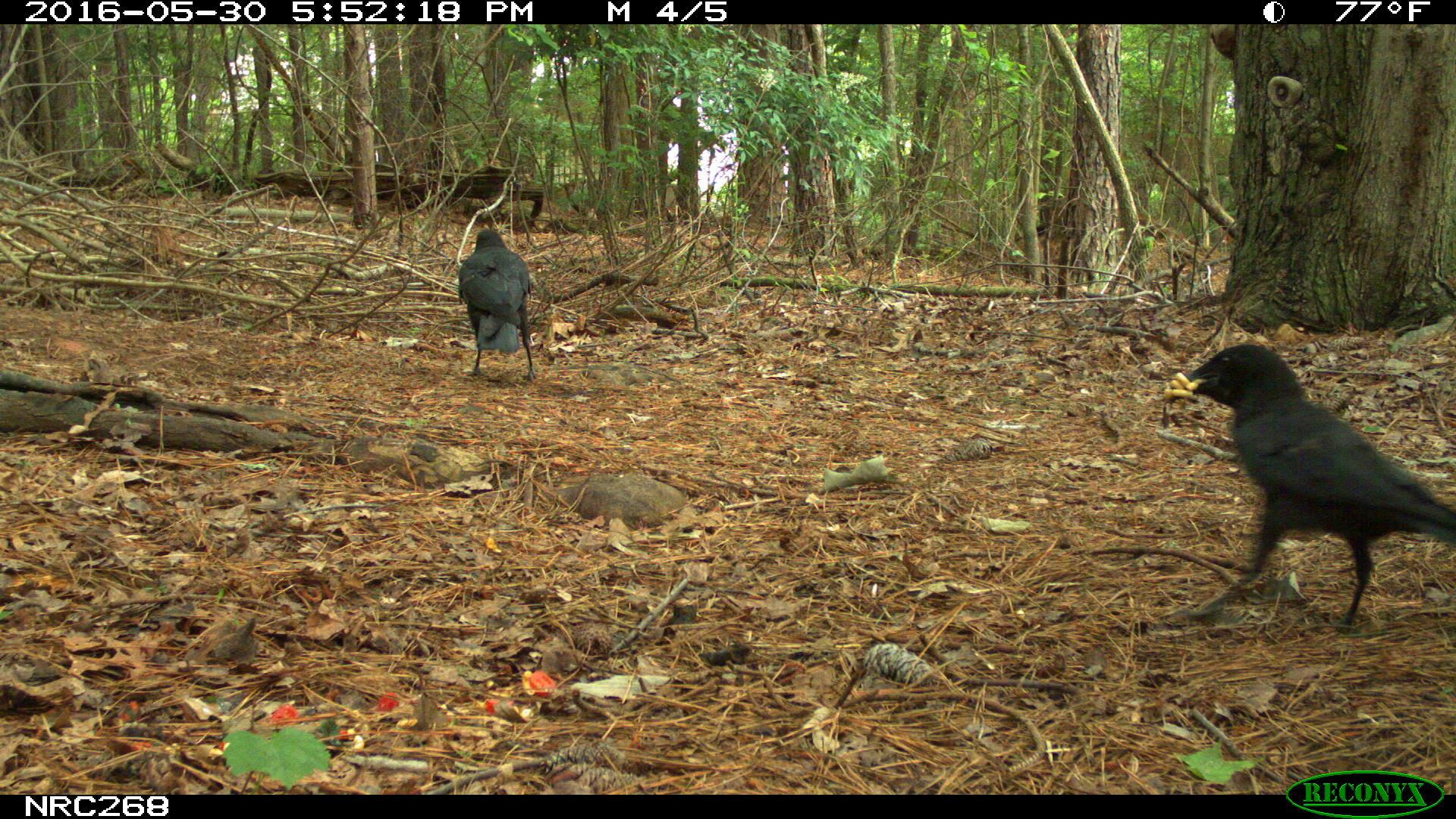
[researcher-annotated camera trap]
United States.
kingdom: Animalia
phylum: Chordata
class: Aves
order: Passeriformes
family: Corvidae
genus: Corvus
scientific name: Corvus brachyrhynchos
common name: american crow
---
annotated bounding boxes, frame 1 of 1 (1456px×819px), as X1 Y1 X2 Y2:
American Crow: 1167 339 1456 624; 455 203 549 389